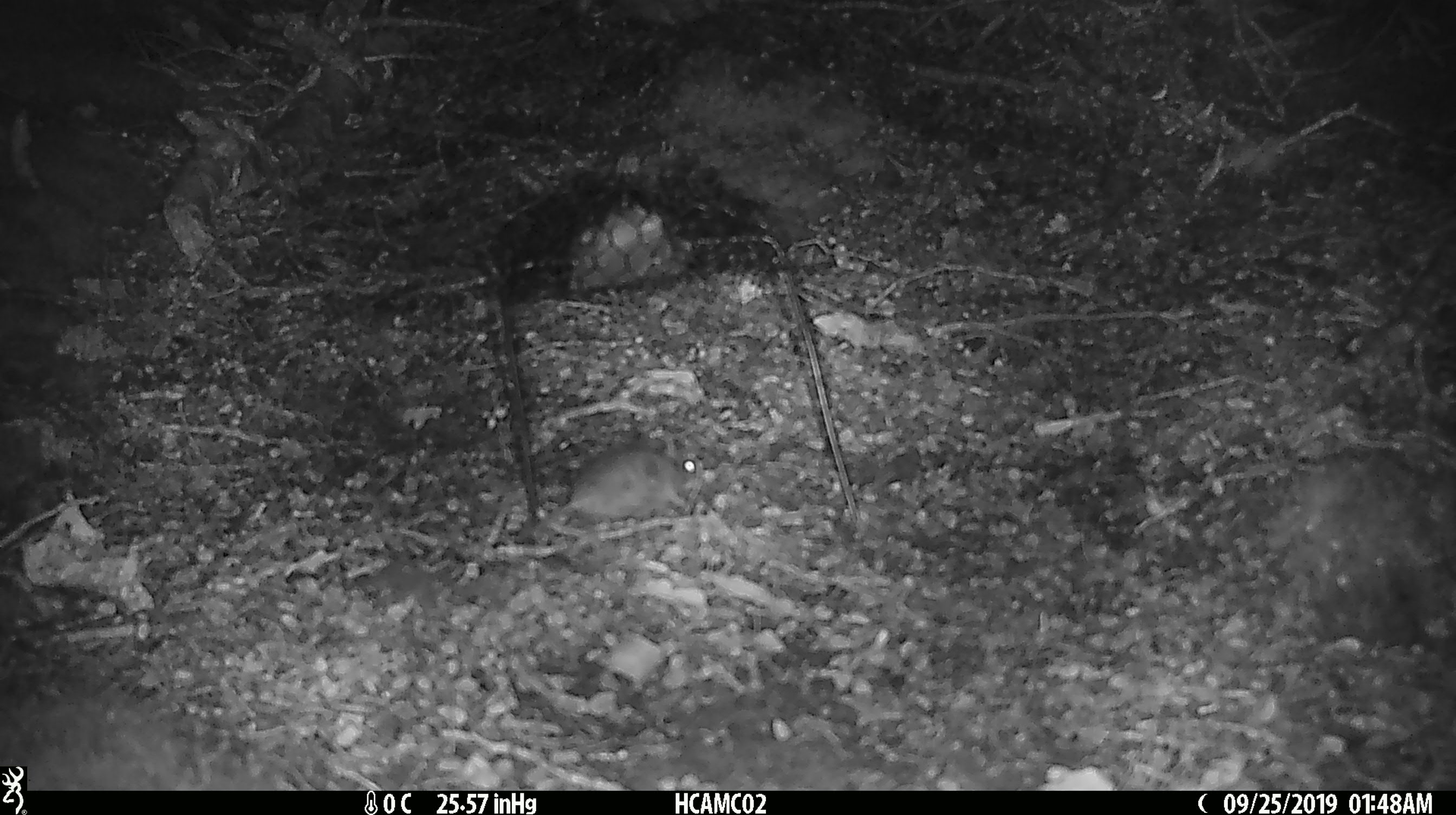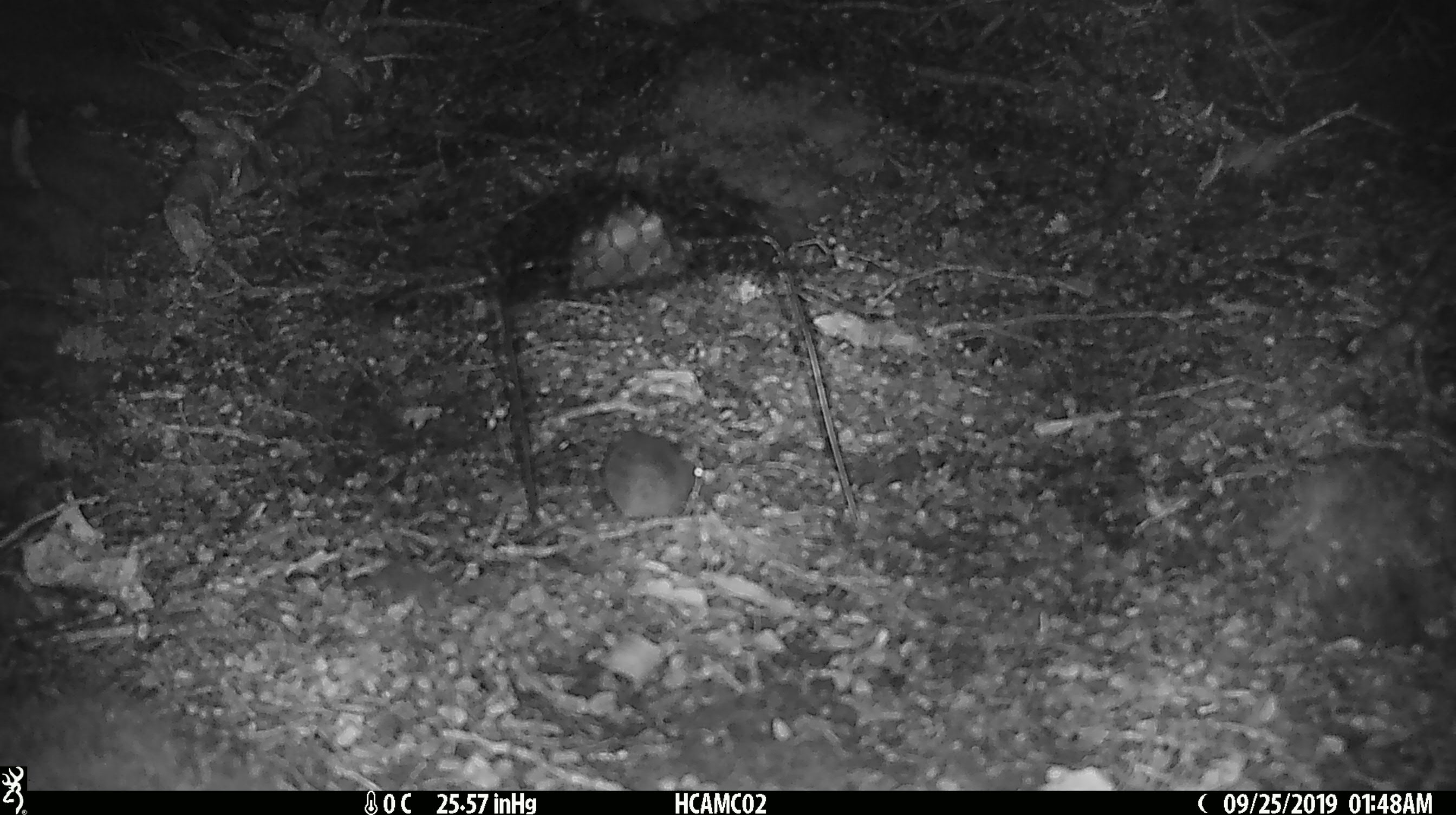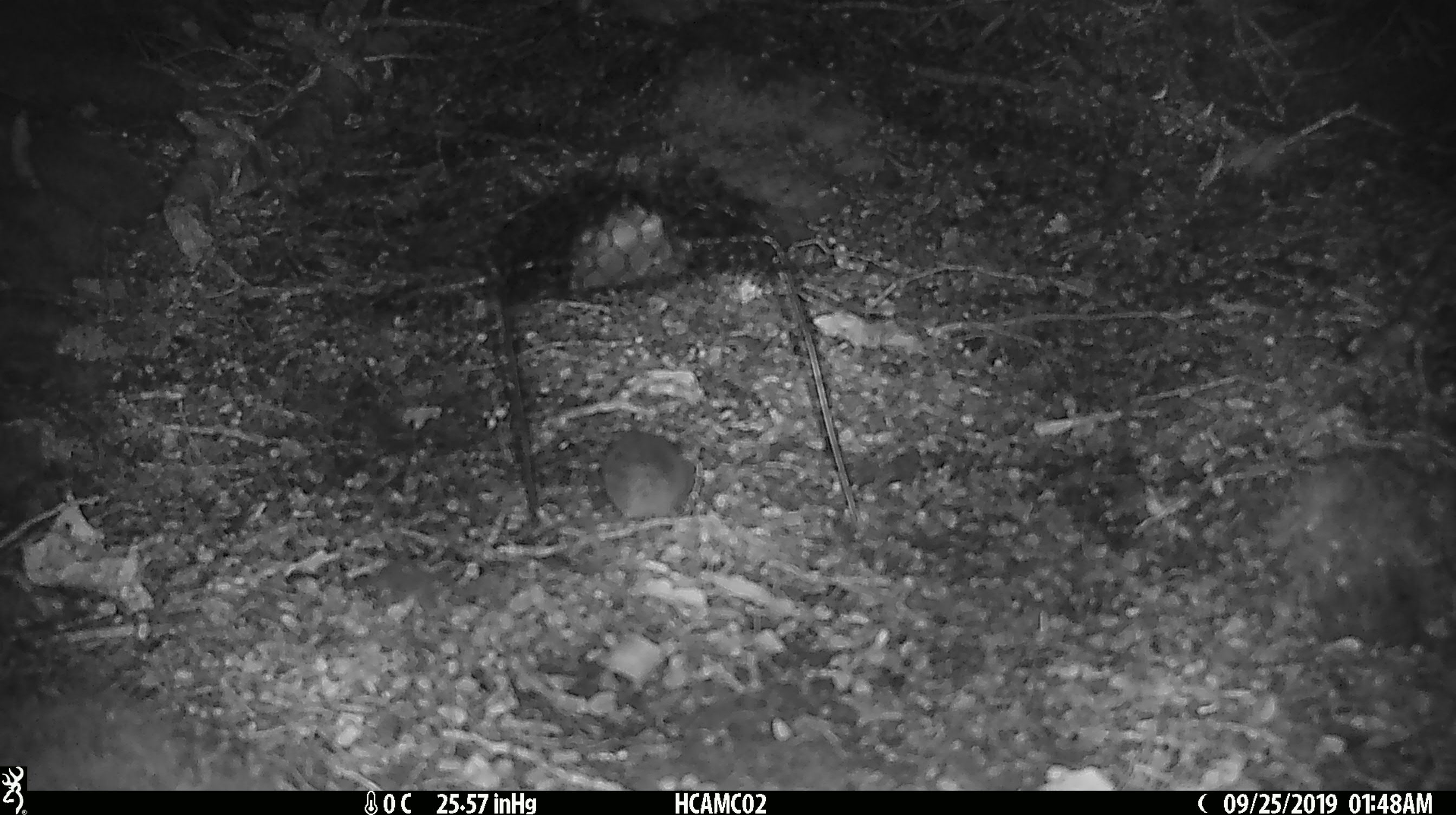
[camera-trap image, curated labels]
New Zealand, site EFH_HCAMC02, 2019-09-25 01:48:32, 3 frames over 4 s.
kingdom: Animalia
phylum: Chordata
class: Mammalia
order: Rodentia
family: Muridae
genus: Mus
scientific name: Mus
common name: mouse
Mouse (Mus).